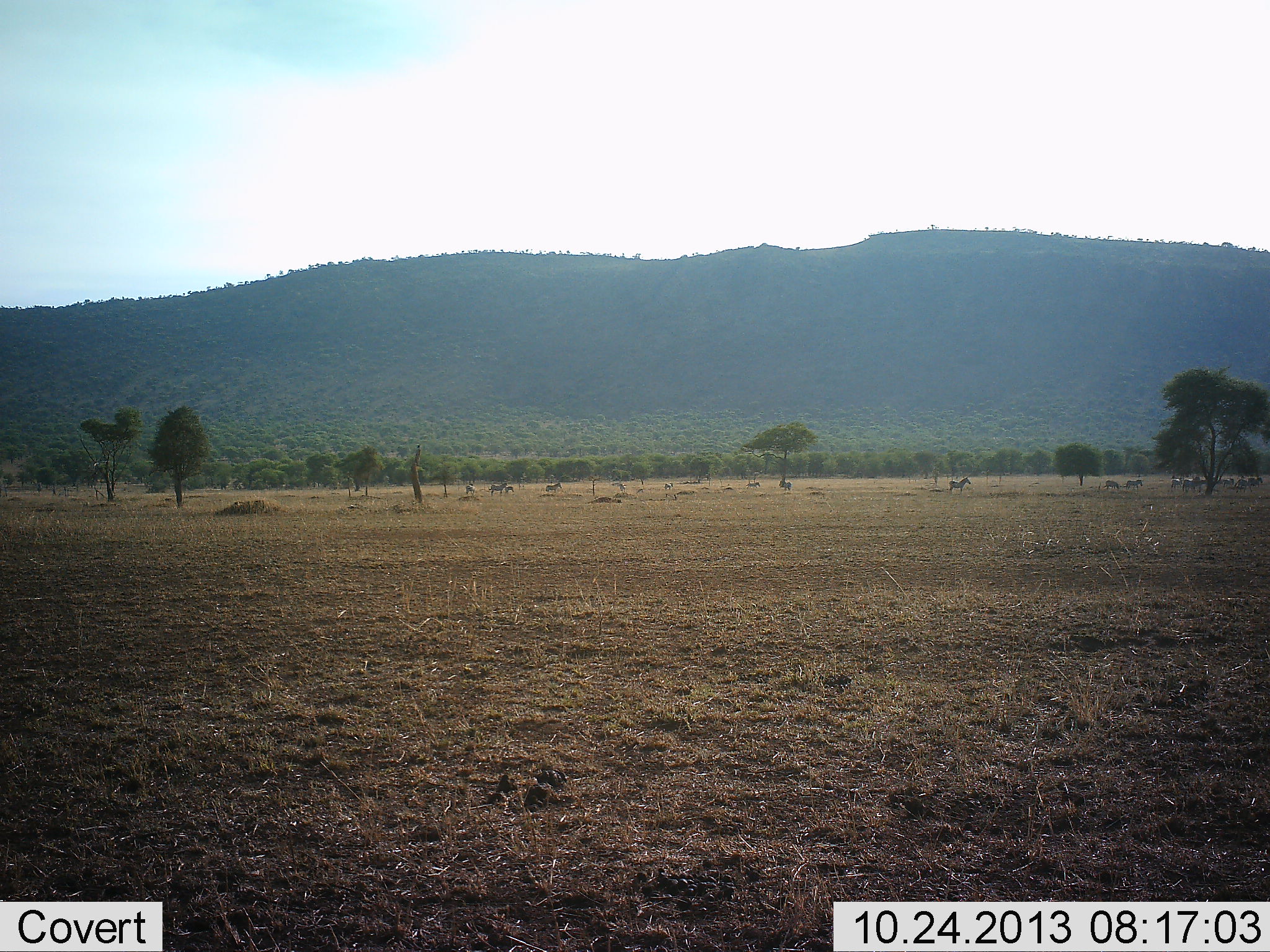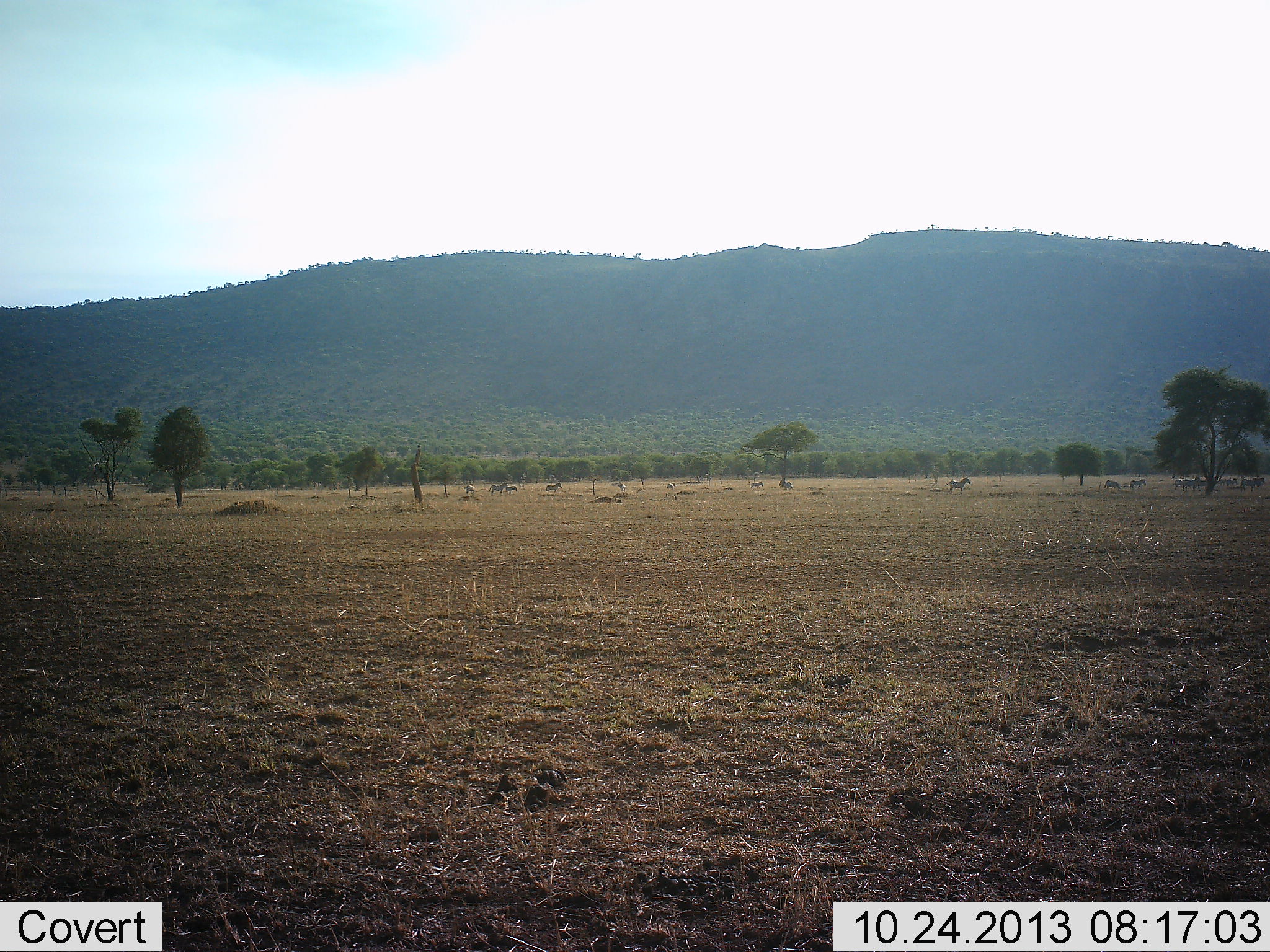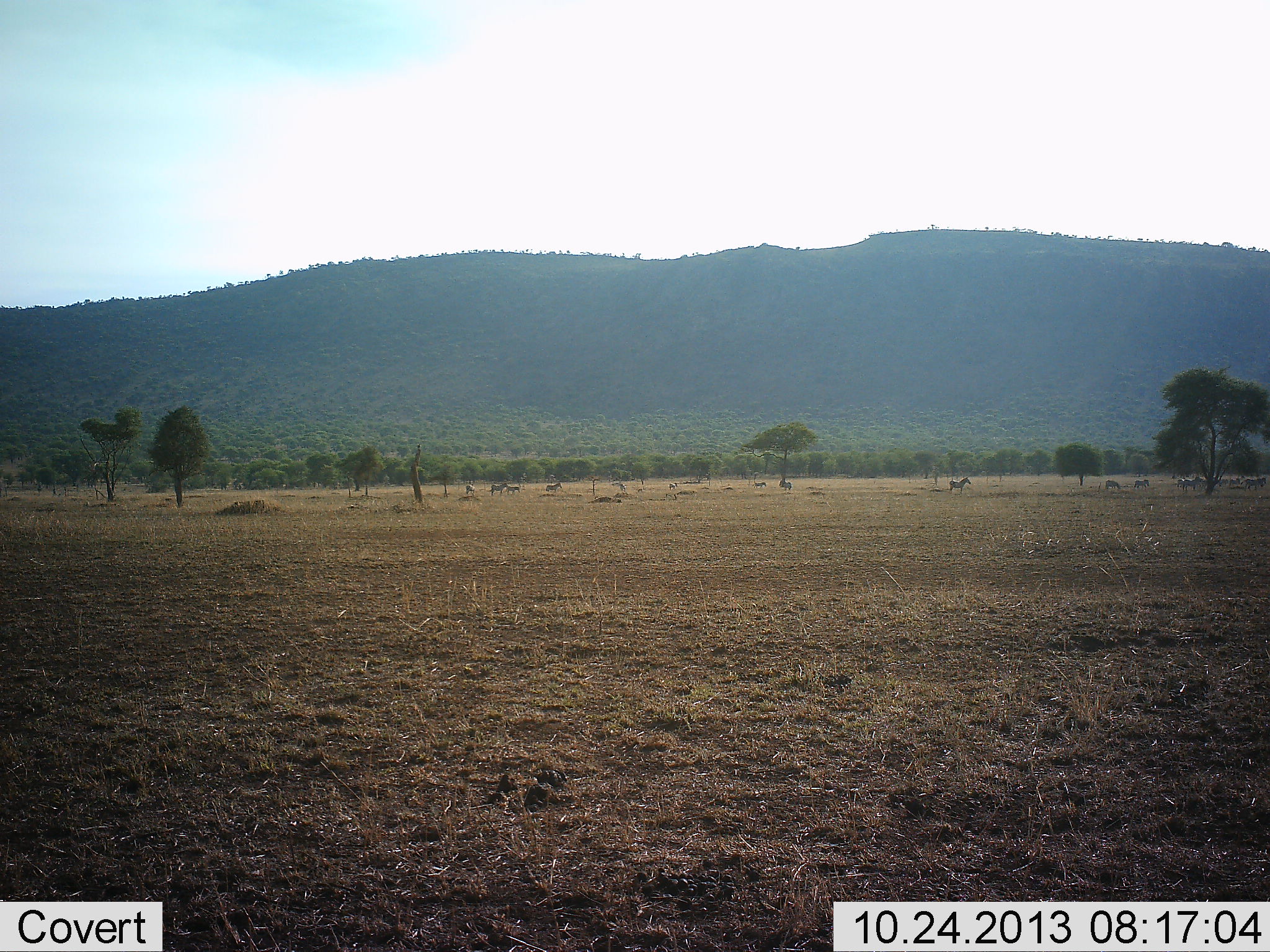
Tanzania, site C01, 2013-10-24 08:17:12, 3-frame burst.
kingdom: Animalia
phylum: Chordata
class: Mammalia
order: Perissodactyla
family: Equidae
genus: Equus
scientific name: Equus quagga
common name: plains zebra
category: zebra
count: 11-50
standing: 90%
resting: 0%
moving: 90%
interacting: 0%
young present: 10%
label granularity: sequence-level